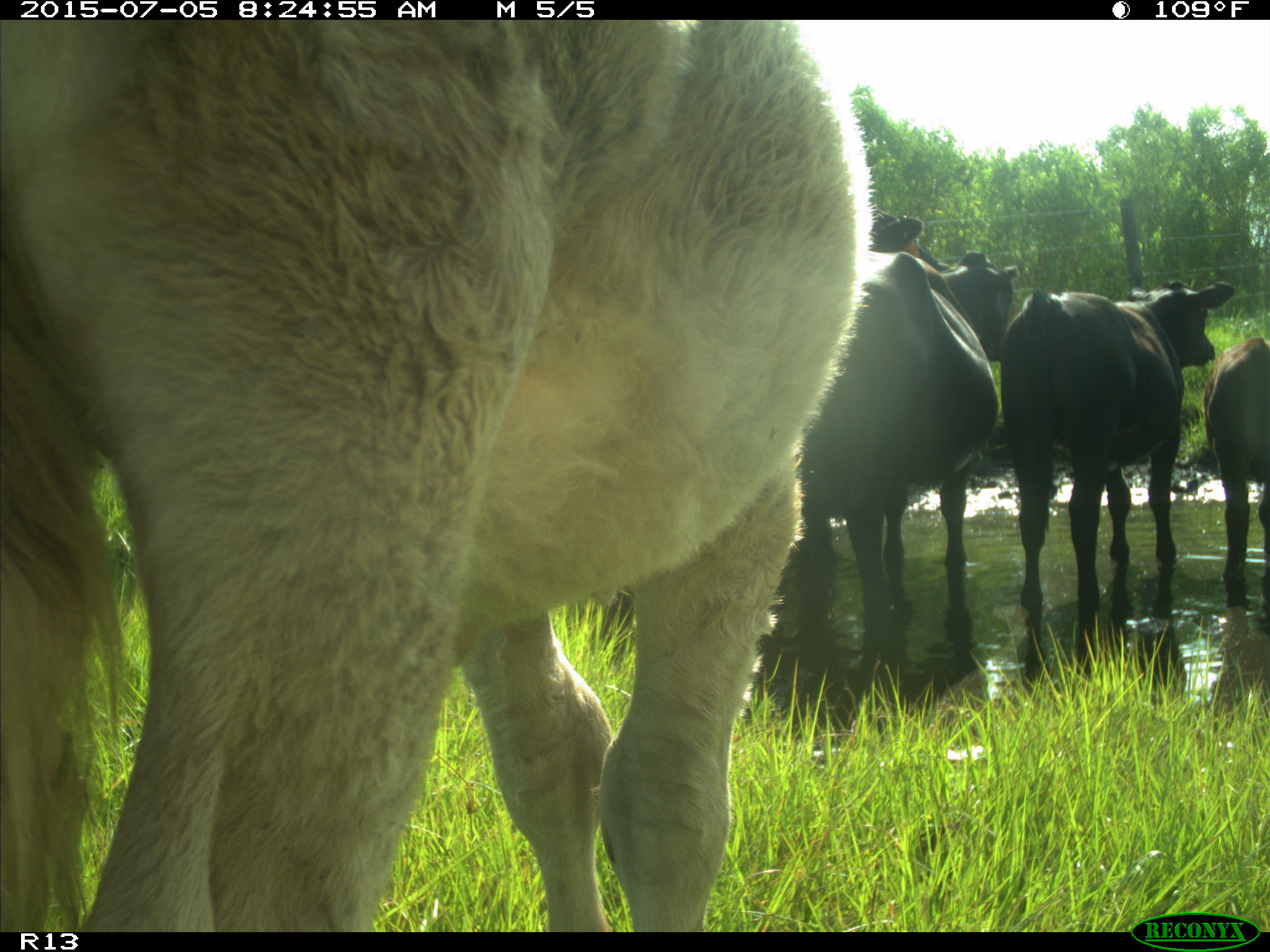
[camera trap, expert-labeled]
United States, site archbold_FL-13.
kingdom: Animalia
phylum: Chordata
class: Mammalia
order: Artiodactyla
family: Bovidae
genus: Bos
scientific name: Bos taurus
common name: domestic cow